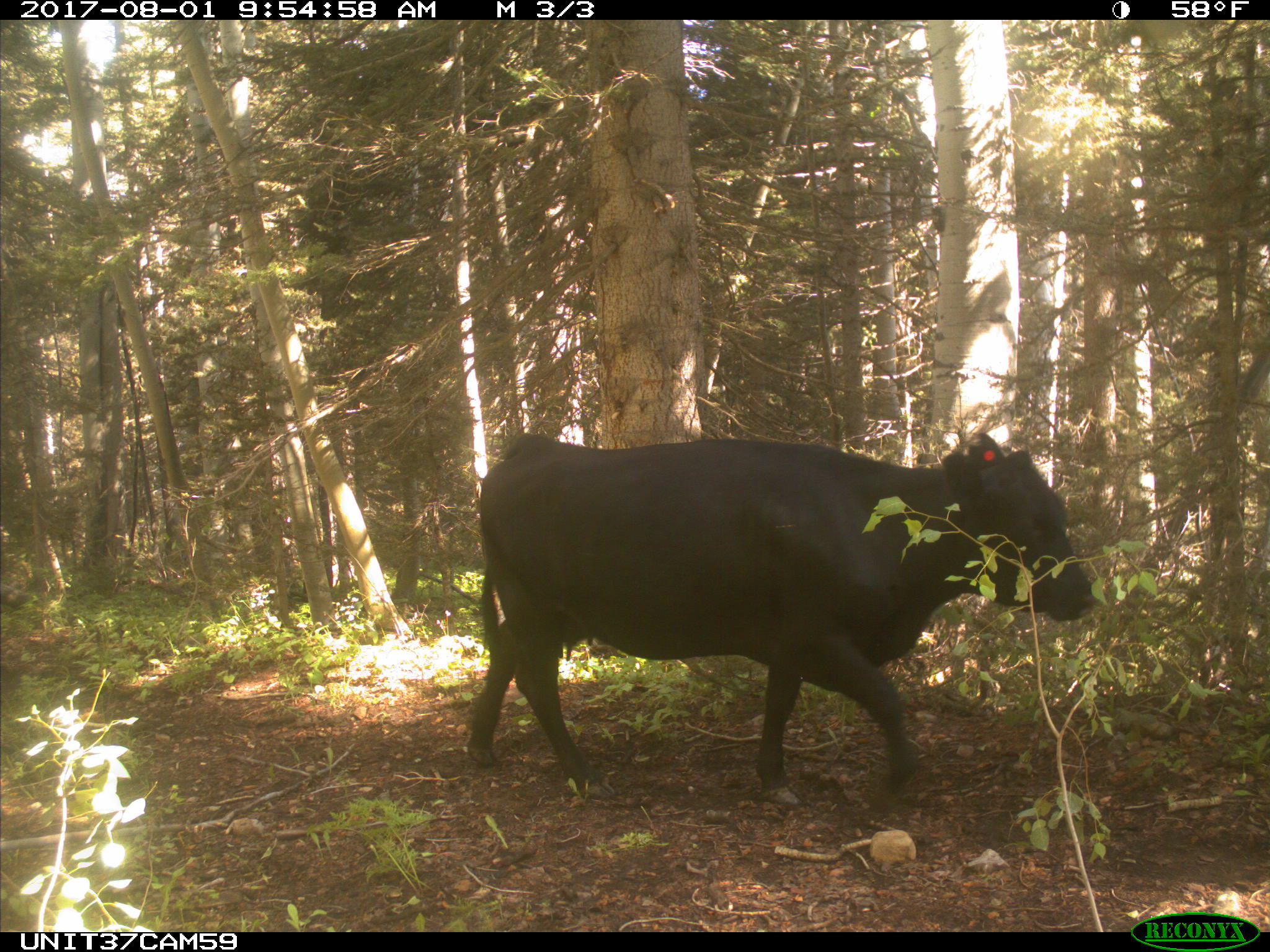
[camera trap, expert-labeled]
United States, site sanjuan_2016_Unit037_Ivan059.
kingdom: Animalia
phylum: Chordata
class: Mammalia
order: Artiodactyla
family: Bovidae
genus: Bos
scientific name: Bos taurus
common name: domestic cow